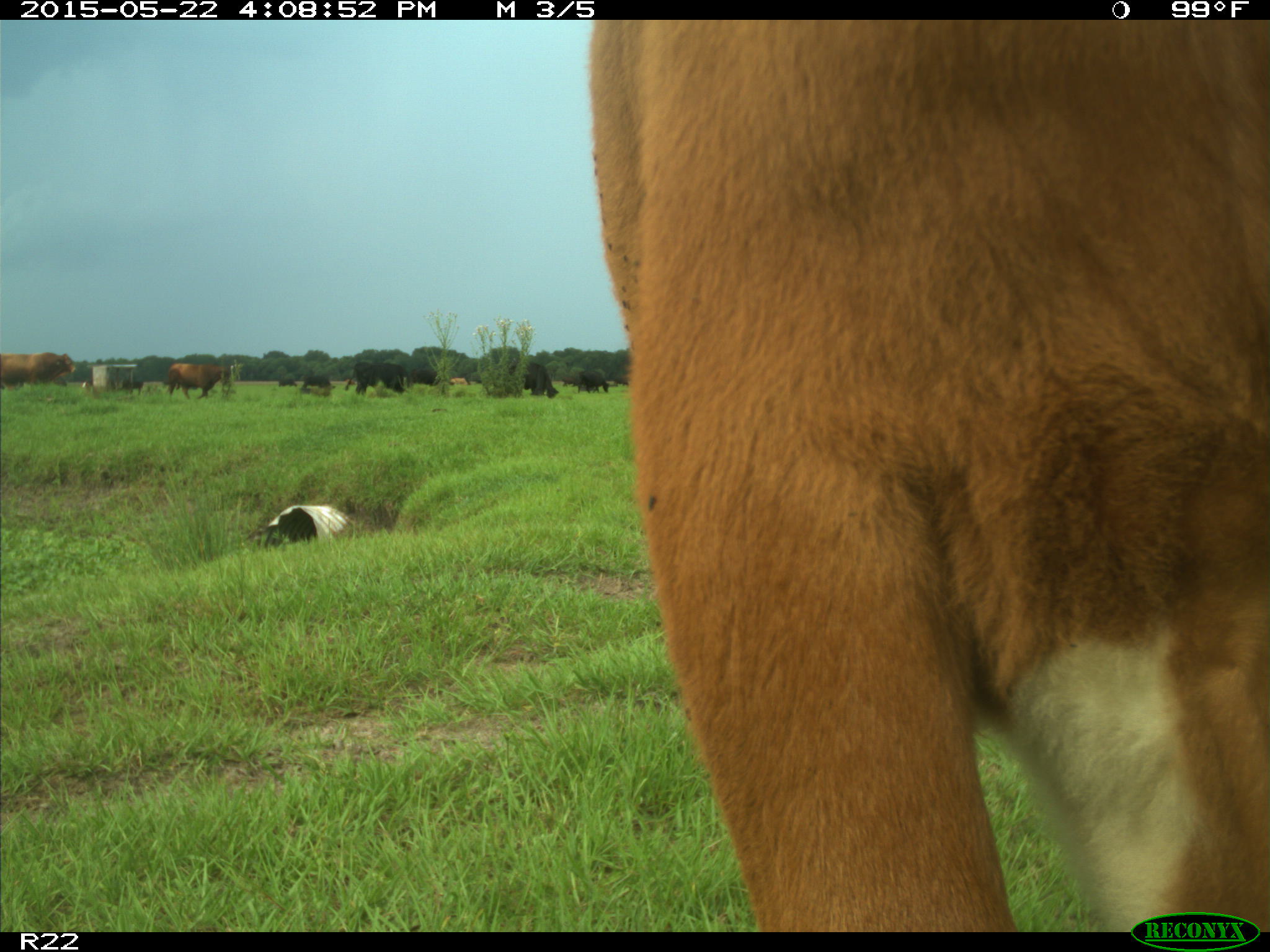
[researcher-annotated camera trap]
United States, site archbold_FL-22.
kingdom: Animalia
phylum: Chordata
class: Mammalia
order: Artiodactyla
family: Bovidae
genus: Bos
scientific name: Bos taurus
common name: domestic cow